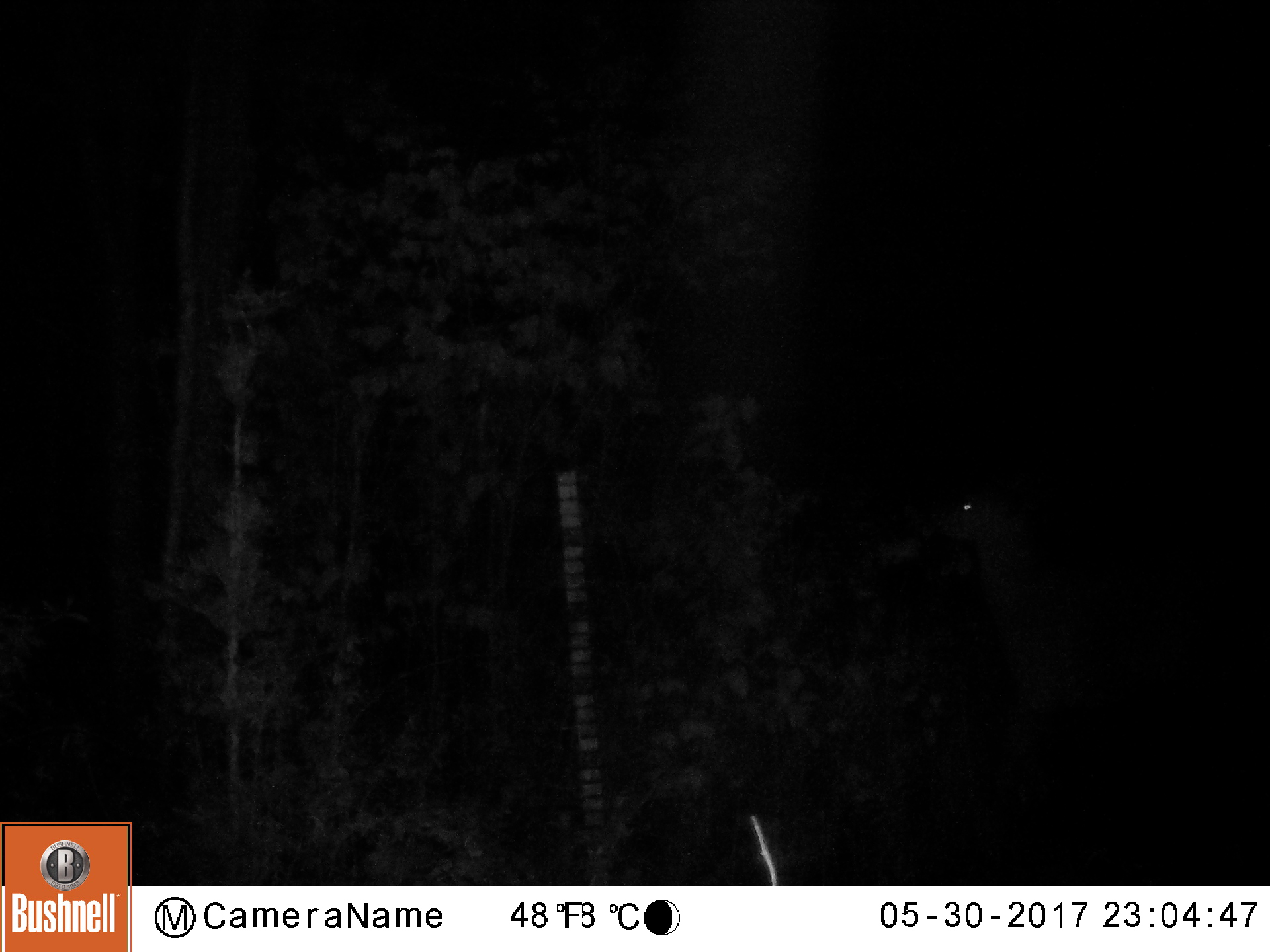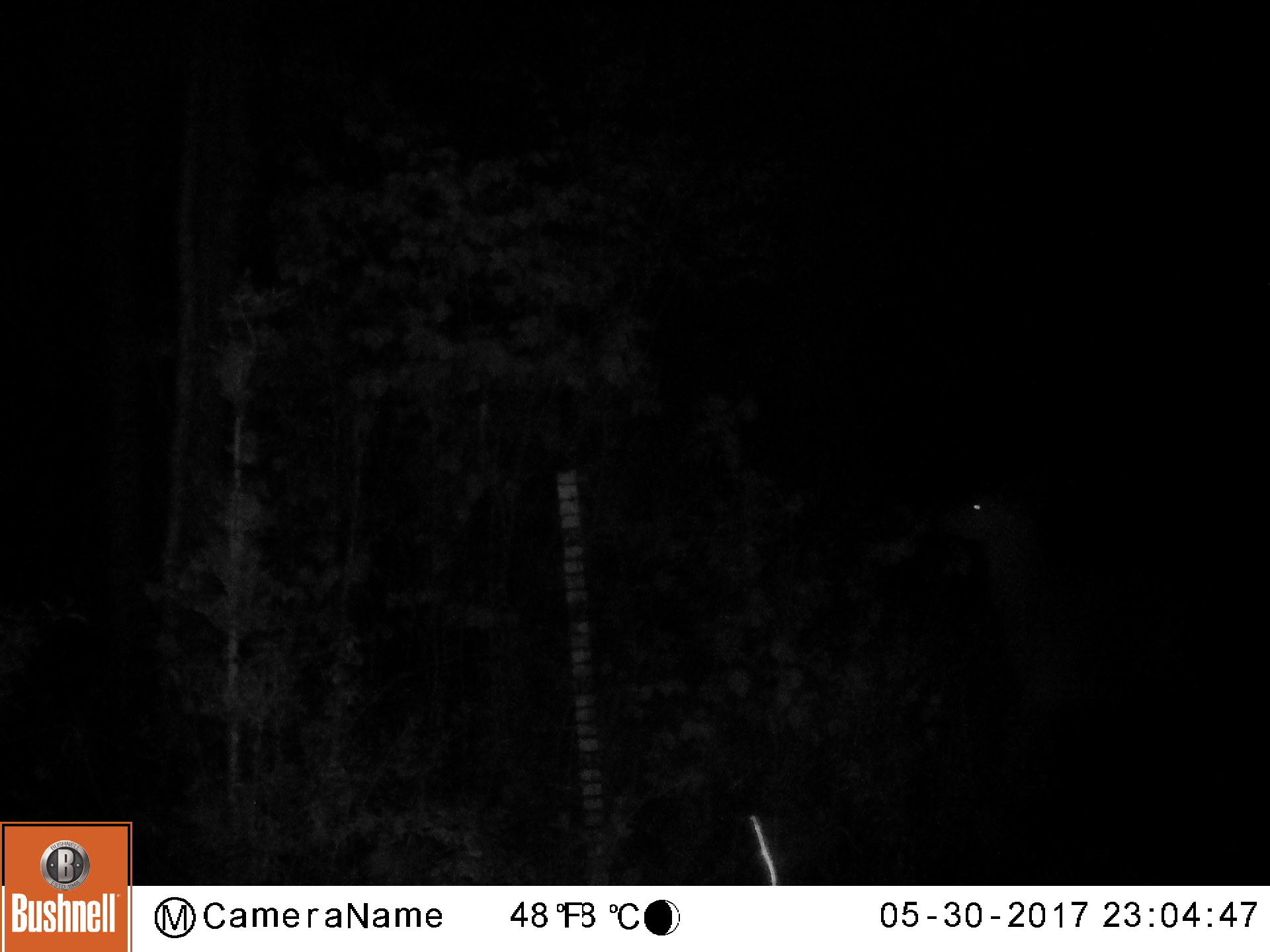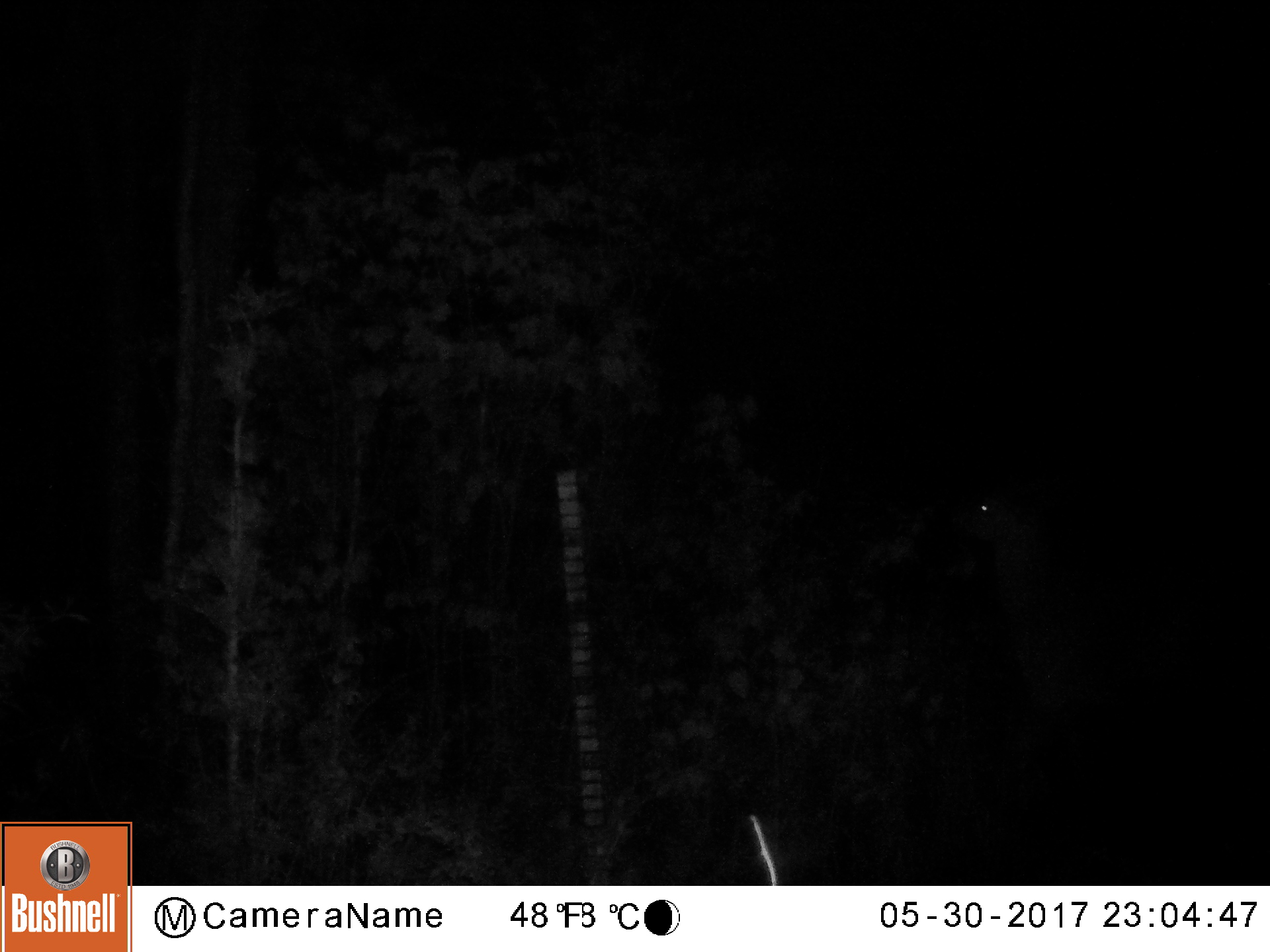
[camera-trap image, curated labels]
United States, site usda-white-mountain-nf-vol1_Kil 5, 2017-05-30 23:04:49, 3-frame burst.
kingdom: Animalia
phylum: Chordata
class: Mammalia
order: Artiodactyla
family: Cervidae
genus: Odocoileus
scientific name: Odocoileus virginianus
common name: white-tailed deer